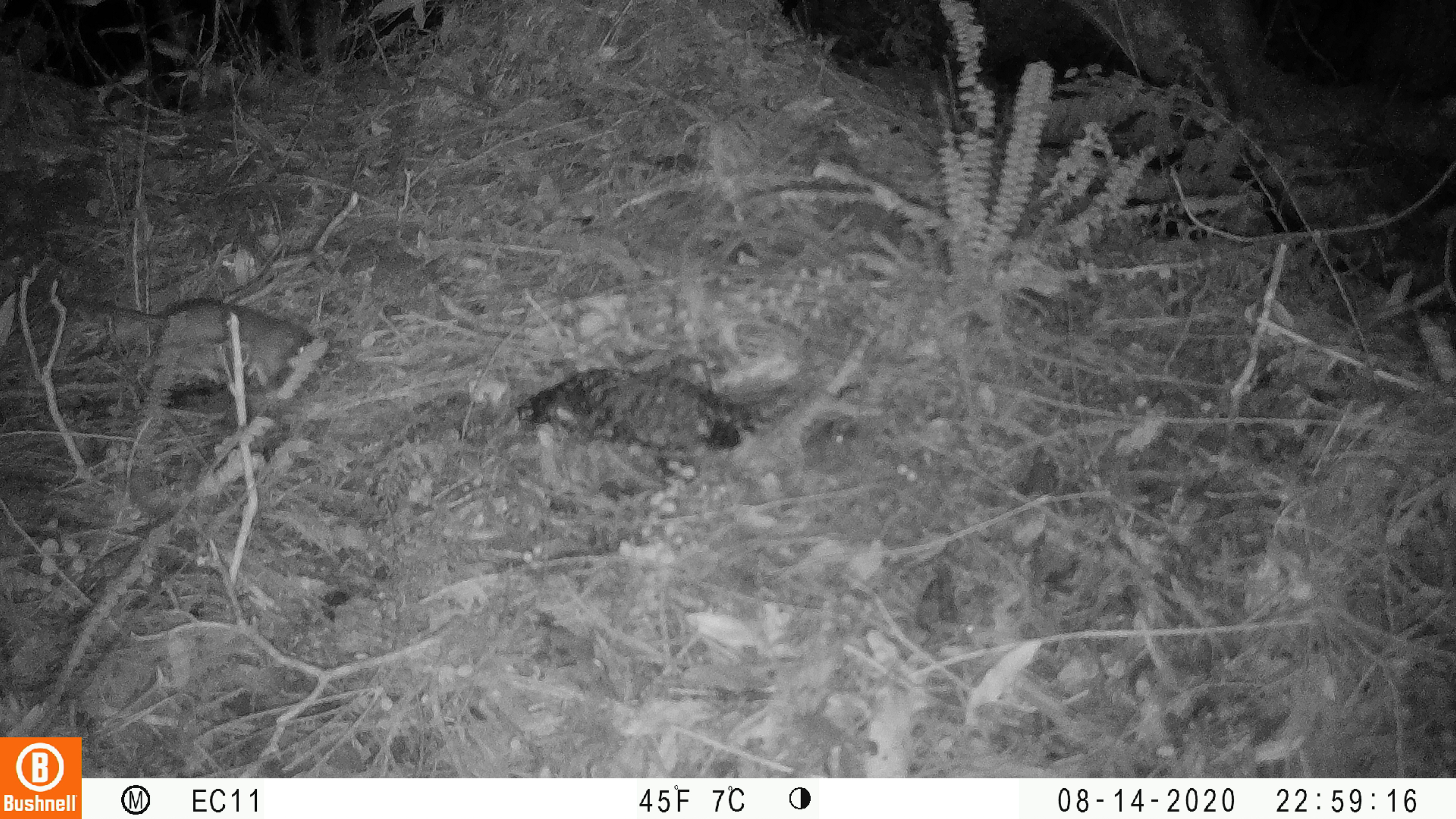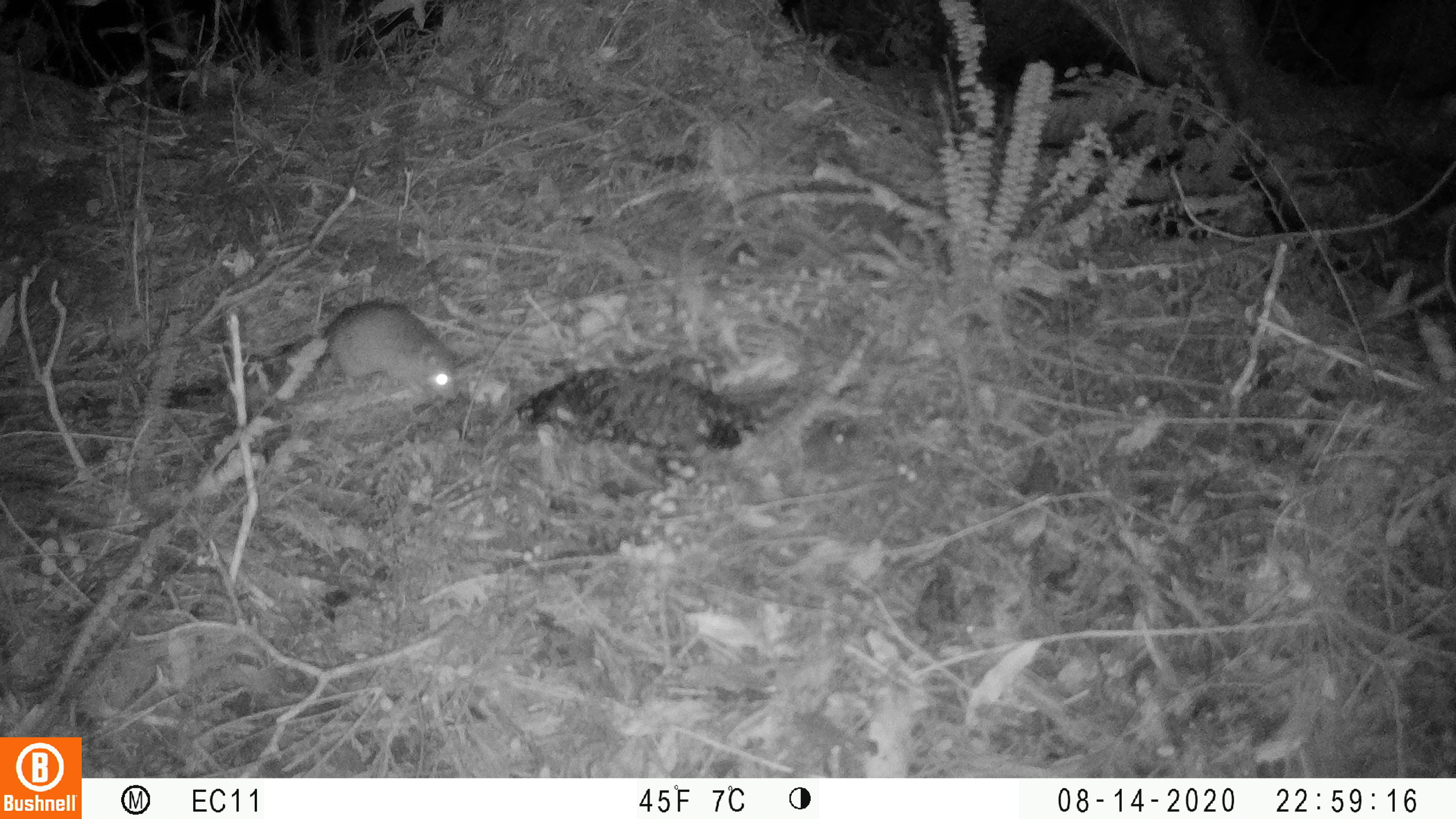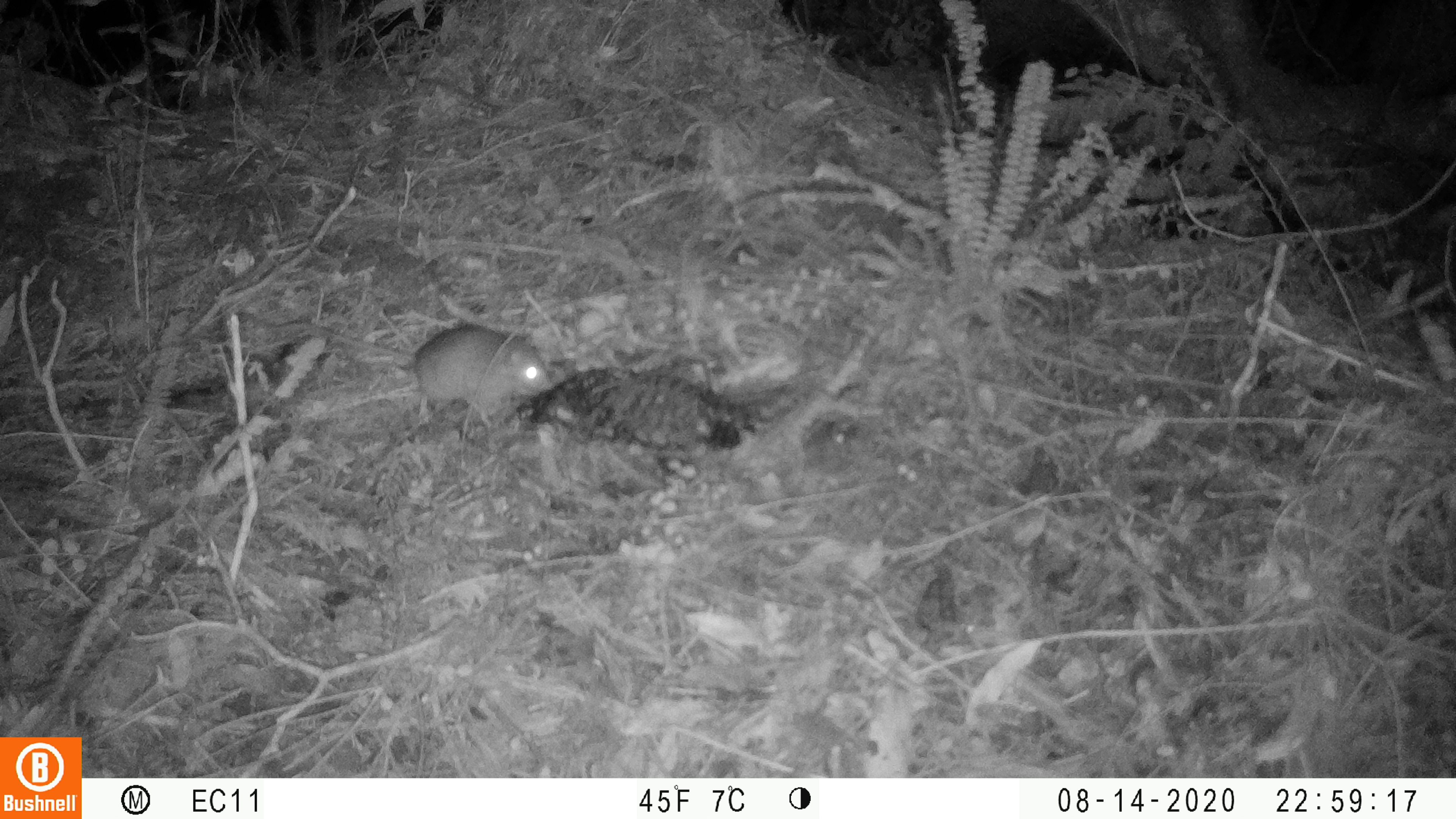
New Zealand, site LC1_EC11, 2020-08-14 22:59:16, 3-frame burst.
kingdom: Animalia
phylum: Chordata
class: Mammalia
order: Rodentia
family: Muridae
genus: Rattus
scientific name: Rattus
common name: rat